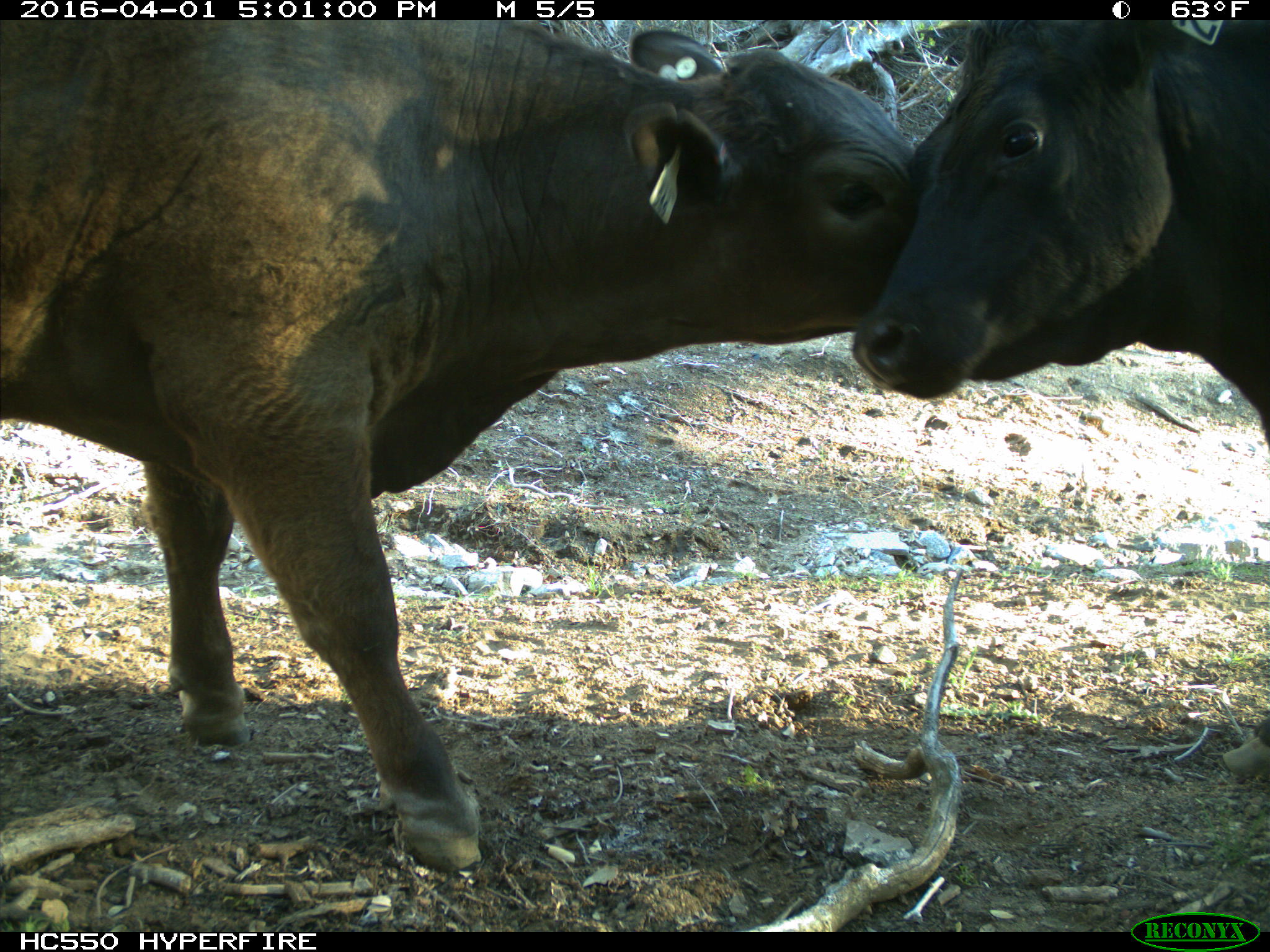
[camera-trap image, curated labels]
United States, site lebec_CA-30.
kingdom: Animalia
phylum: Chordata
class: Mammalia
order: Artiodactyla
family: Bovidae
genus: Bos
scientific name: Bos taurus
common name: domestic cow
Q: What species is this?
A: Bos taurus (domestic cow).